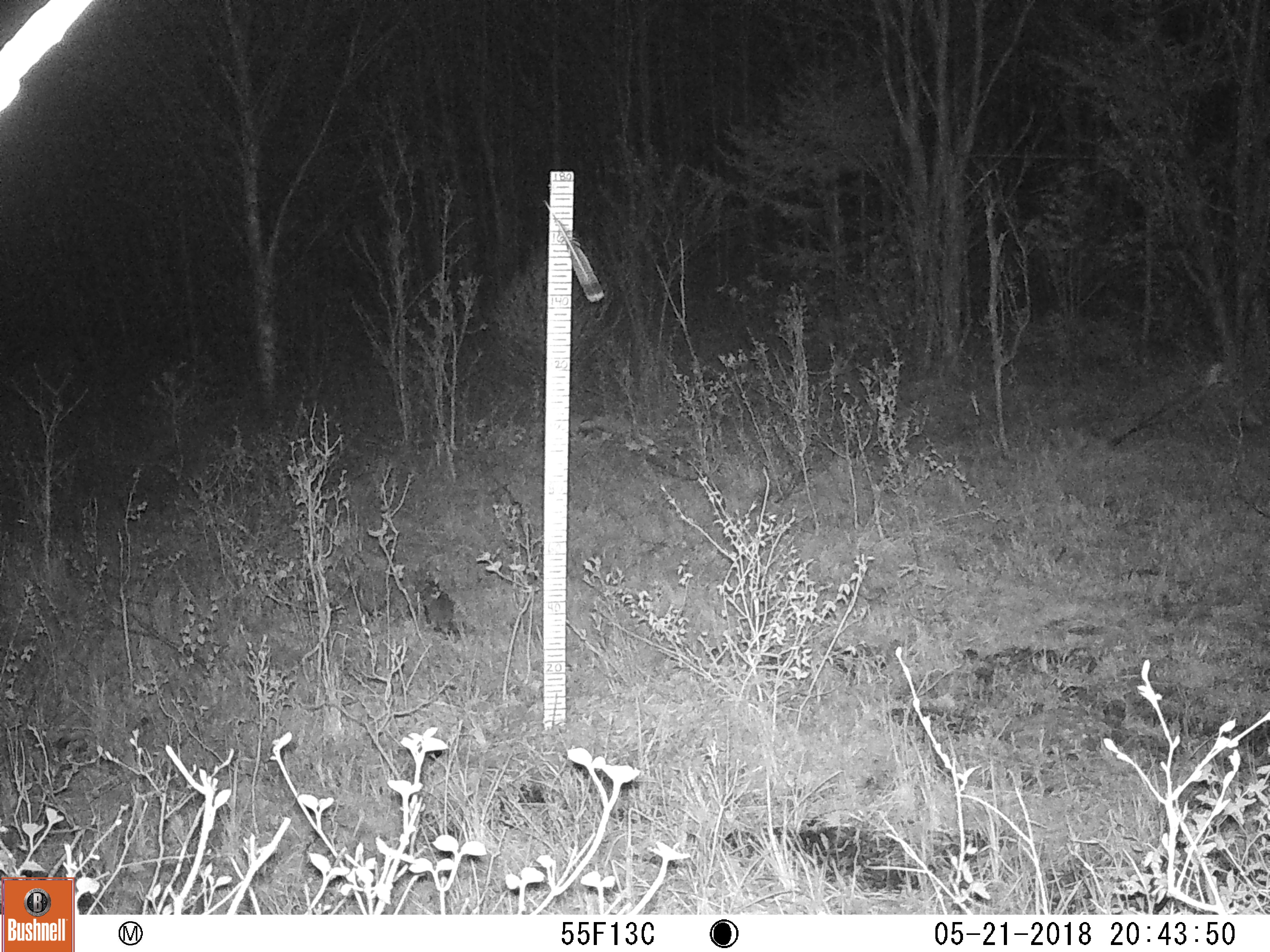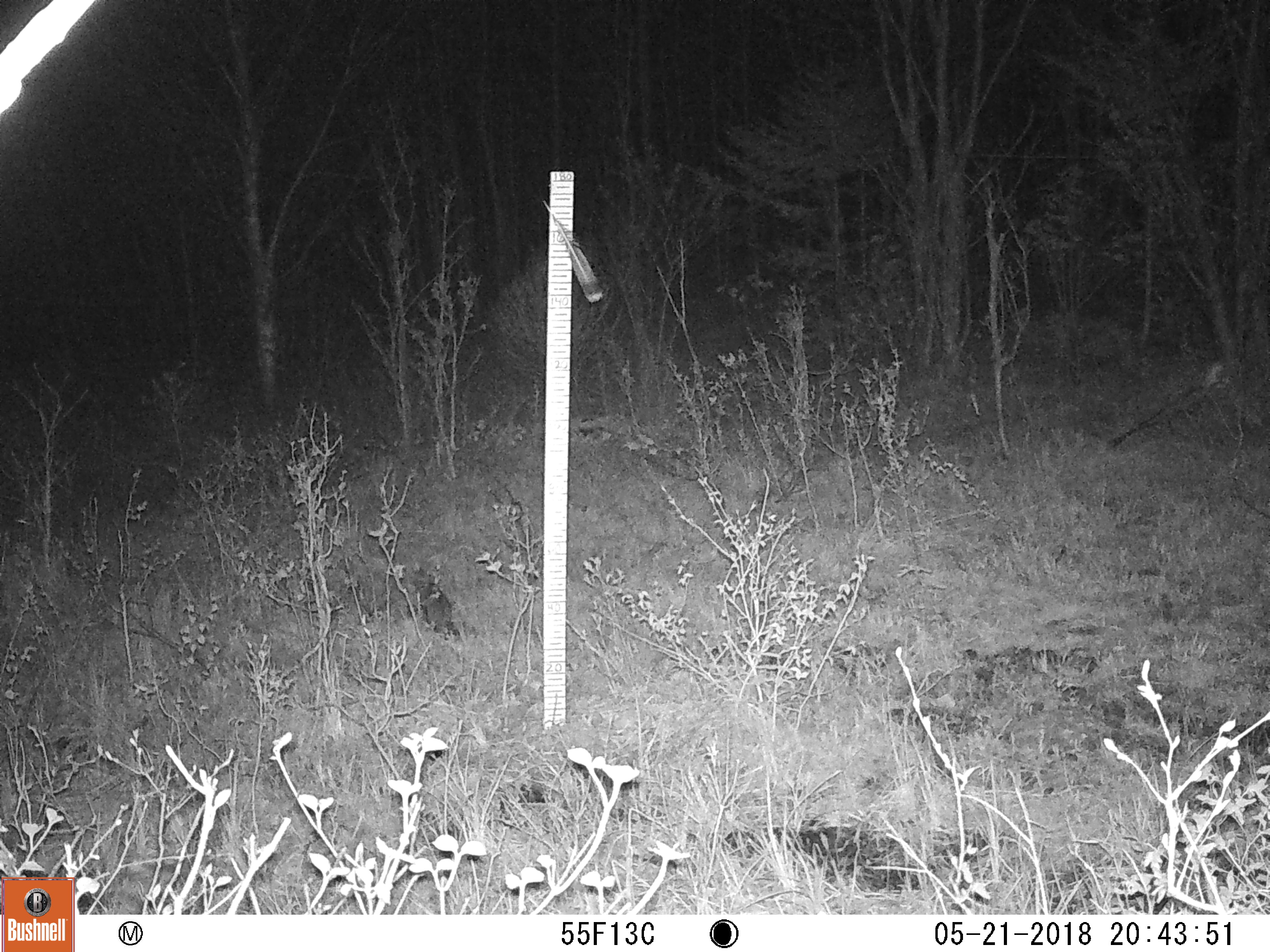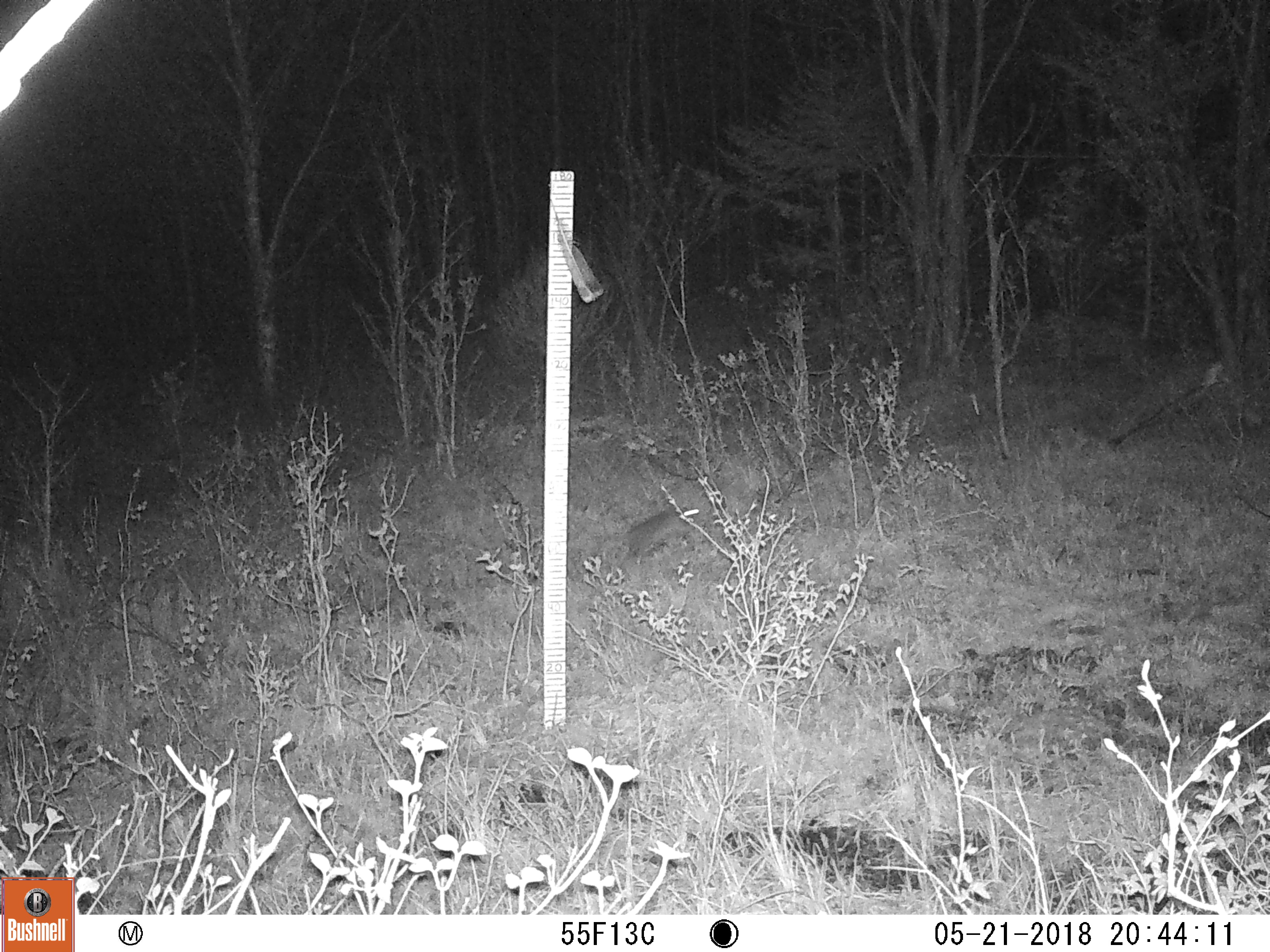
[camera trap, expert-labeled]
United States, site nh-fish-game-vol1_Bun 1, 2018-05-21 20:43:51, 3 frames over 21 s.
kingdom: Animalia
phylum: Chordata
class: Mammalia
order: Lagomorpha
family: Leporidae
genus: Lepus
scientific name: Lepus americanus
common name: snowshoe hare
Snowshoe hare (Lepus americanus).